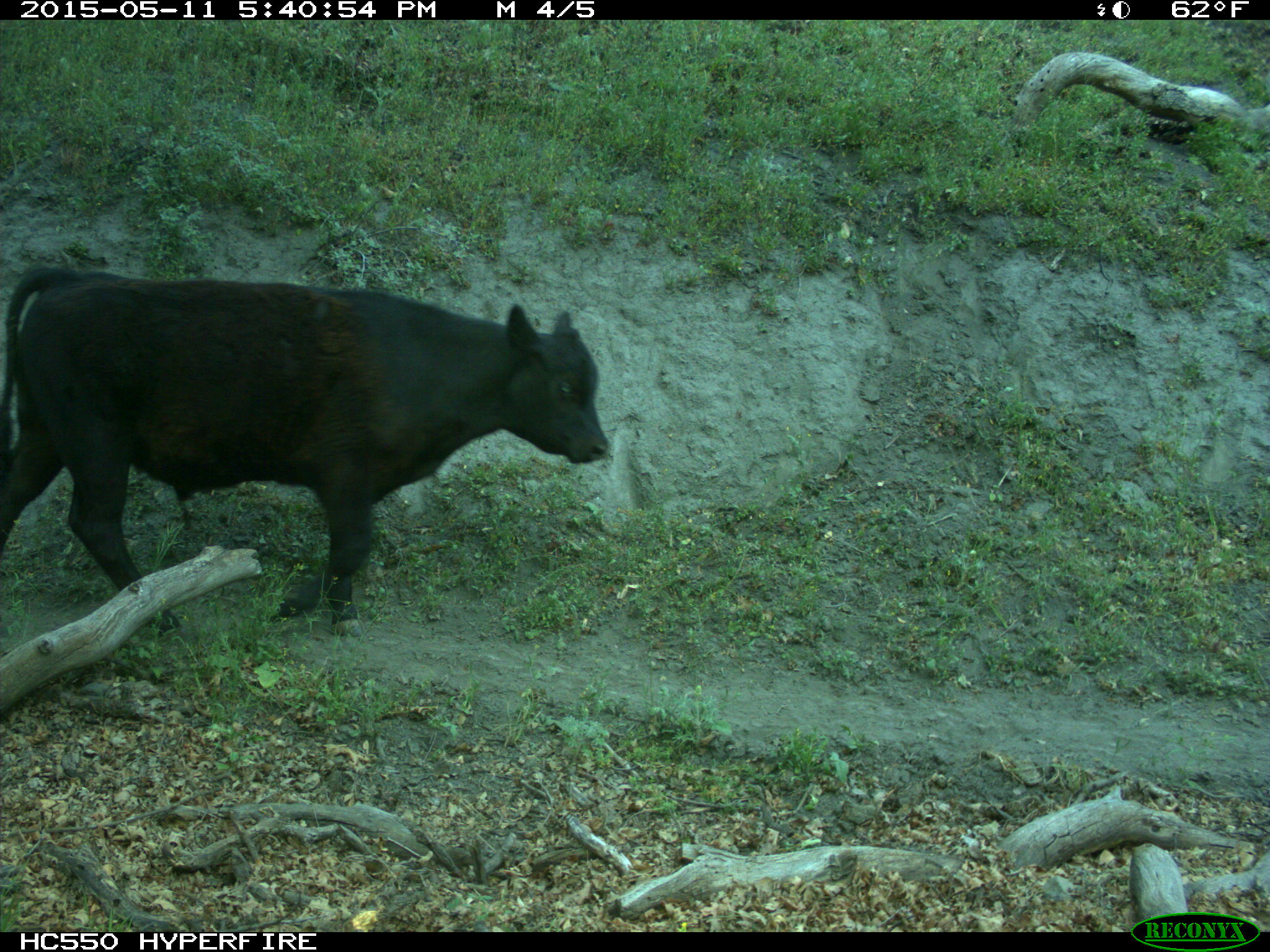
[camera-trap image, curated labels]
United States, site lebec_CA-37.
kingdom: Animalia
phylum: Chordata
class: Mammalia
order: Artiodactyla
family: Bovidae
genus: Bos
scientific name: Bos taurus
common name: domestic cow